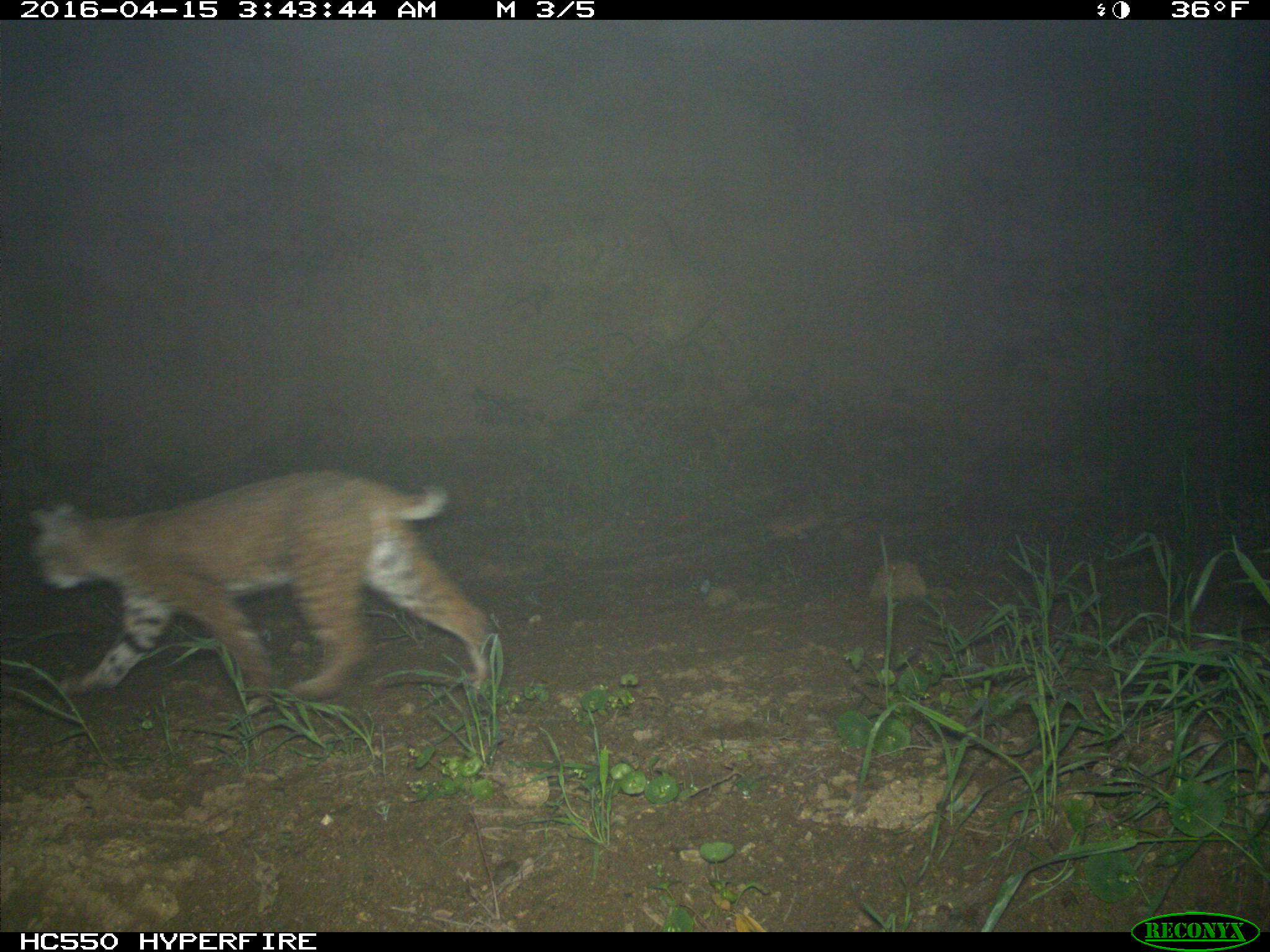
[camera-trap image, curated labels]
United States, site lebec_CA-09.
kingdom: Animalia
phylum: Chordata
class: Mammalia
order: Carnivora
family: Felidae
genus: Lynx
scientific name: Lynx rufus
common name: bobcat